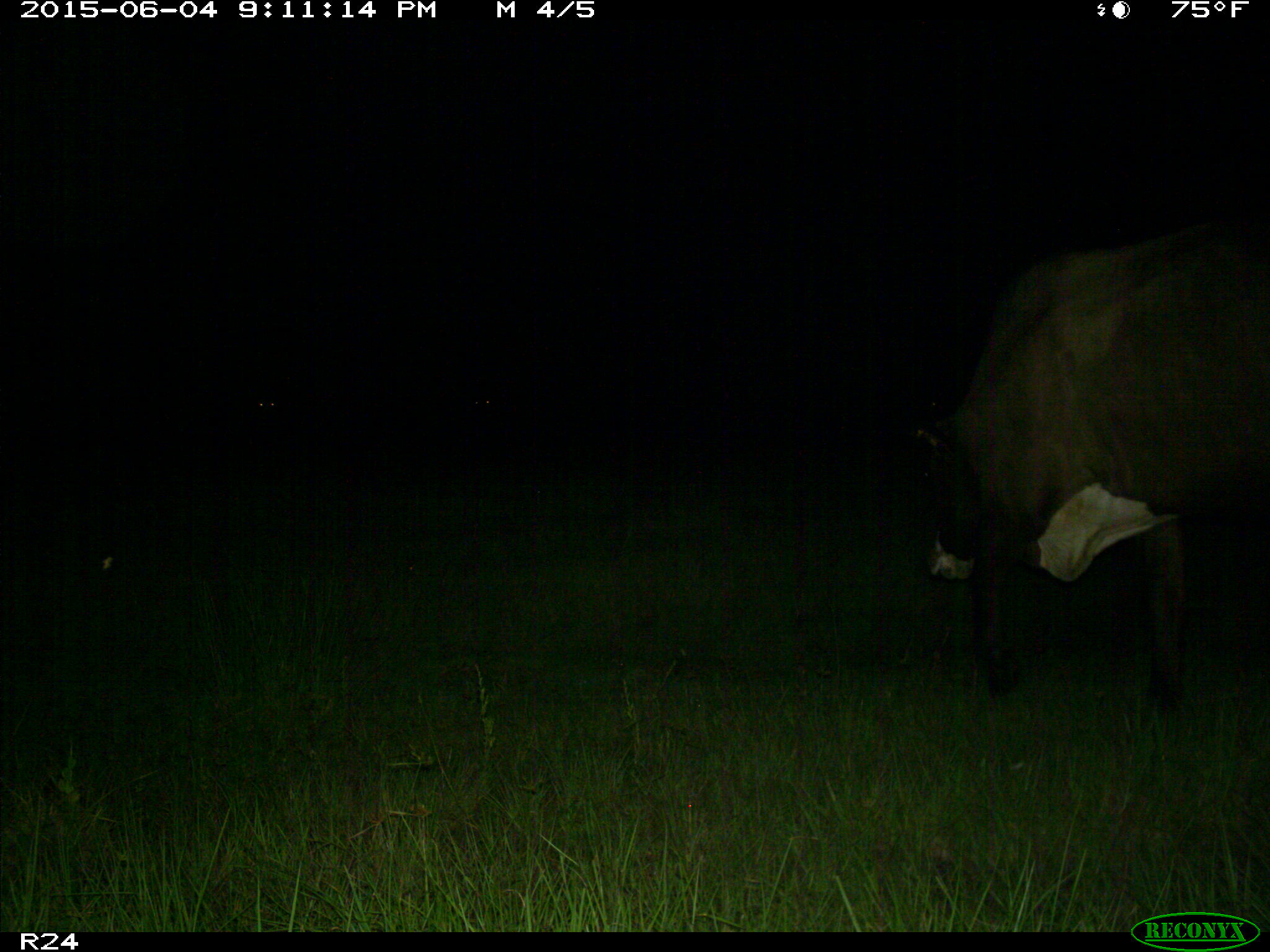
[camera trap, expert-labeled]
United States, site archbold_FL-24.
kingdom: Animalia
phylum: Chordata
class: Mammalia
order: Artiodactyla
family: Bovidae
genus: Bos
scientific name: Bos taurus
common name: domestic cow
Bos taurus (domestic cow).